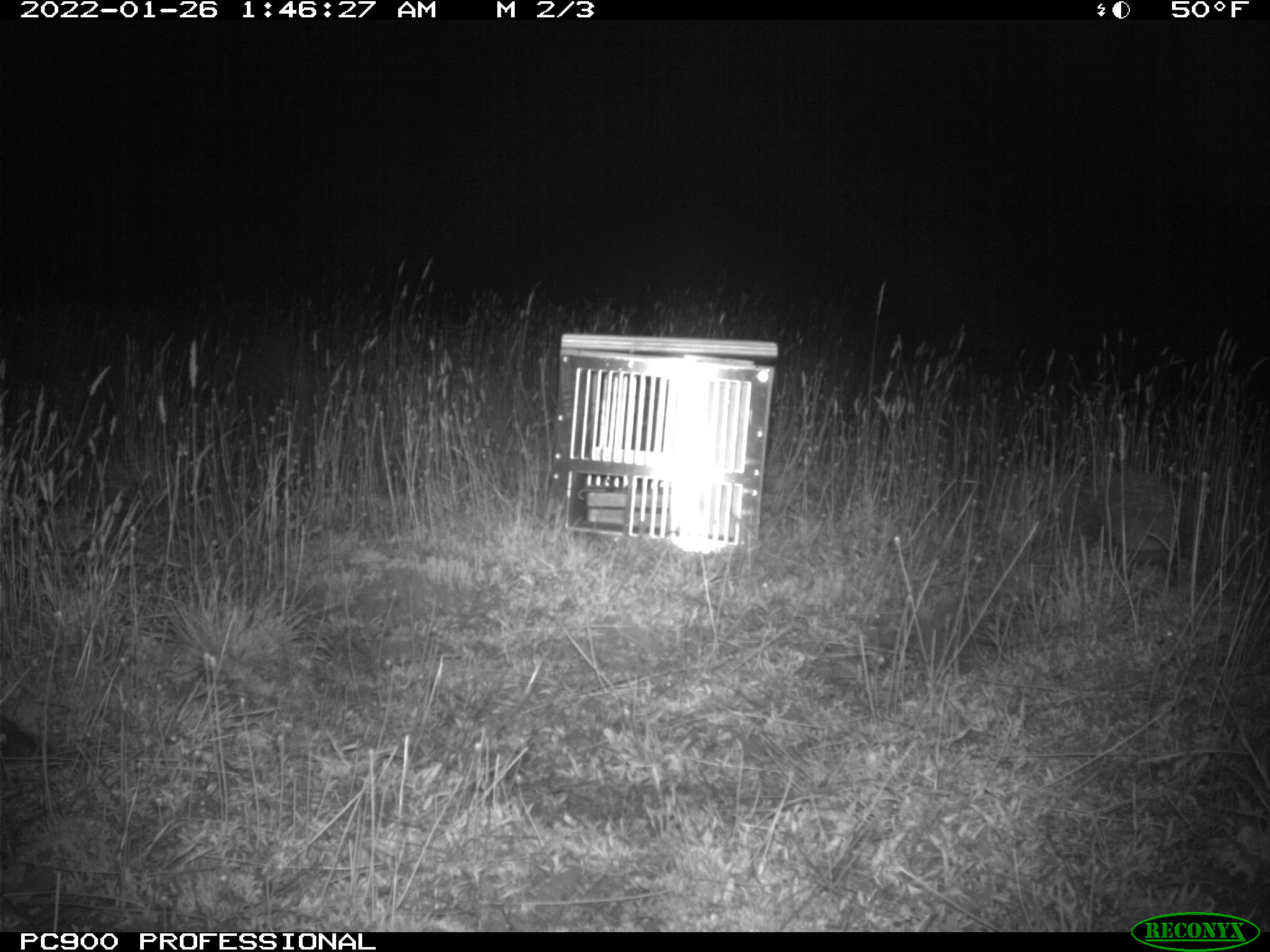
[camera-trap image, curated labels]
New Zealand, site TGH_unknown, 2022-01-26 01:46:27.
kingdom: Animalia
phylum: Chordata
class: Mammalia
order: Eulipotyphla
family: Erinaceidae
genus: Erinaceus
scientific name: Erinaceus europaeus europaeus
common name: european hedgehog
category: hedgehog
Hedgehog (european hedgehog) (Erinaceus europaeus europaeus).